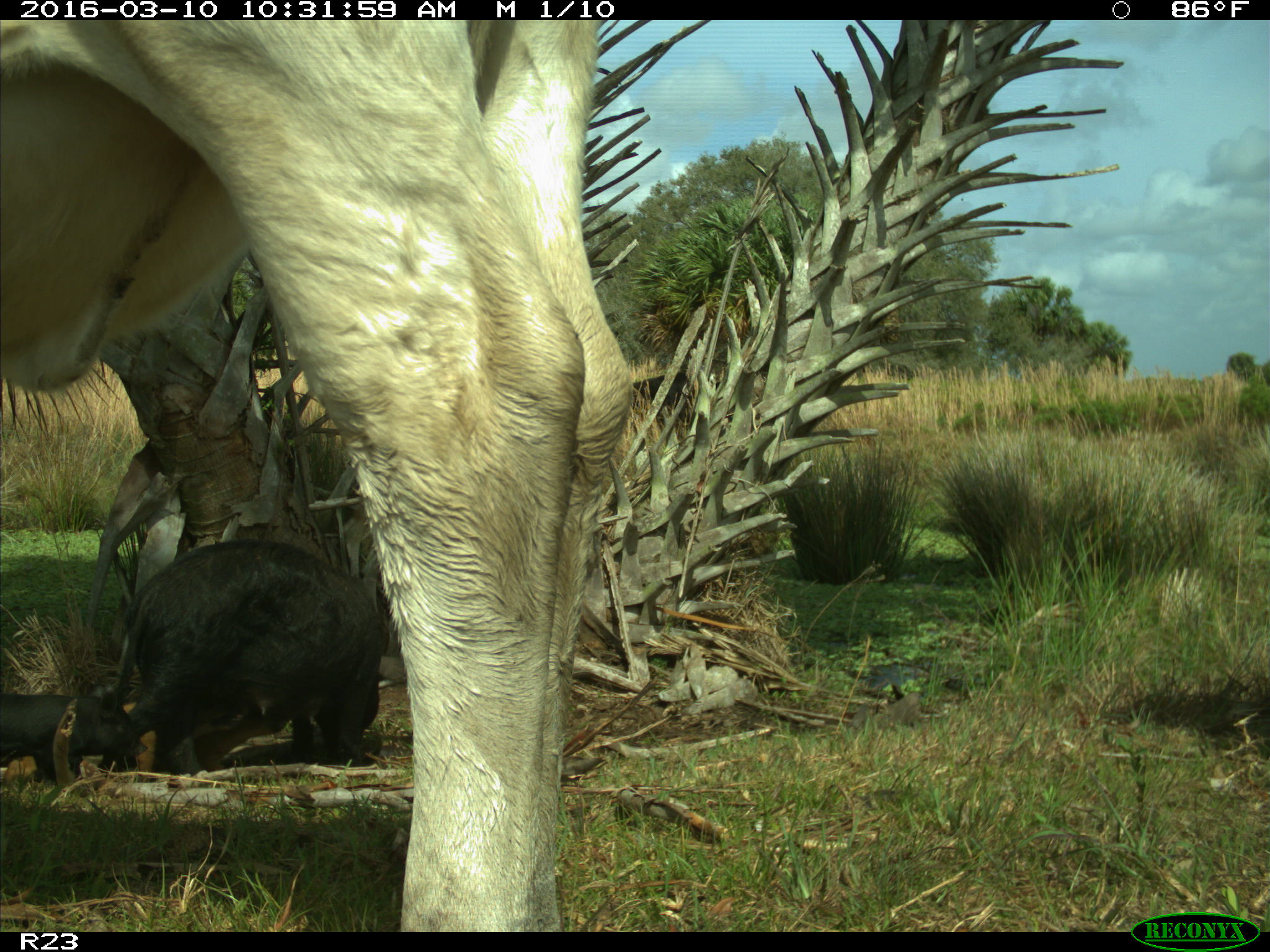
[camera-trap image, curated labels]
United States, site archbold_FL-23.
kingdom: Animalia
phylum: Chordata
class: Mammalia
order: Artiodactyla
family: Suidae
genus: Sus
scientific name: Sus scrofa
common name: wild boar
Sus scrofa (wild boar).